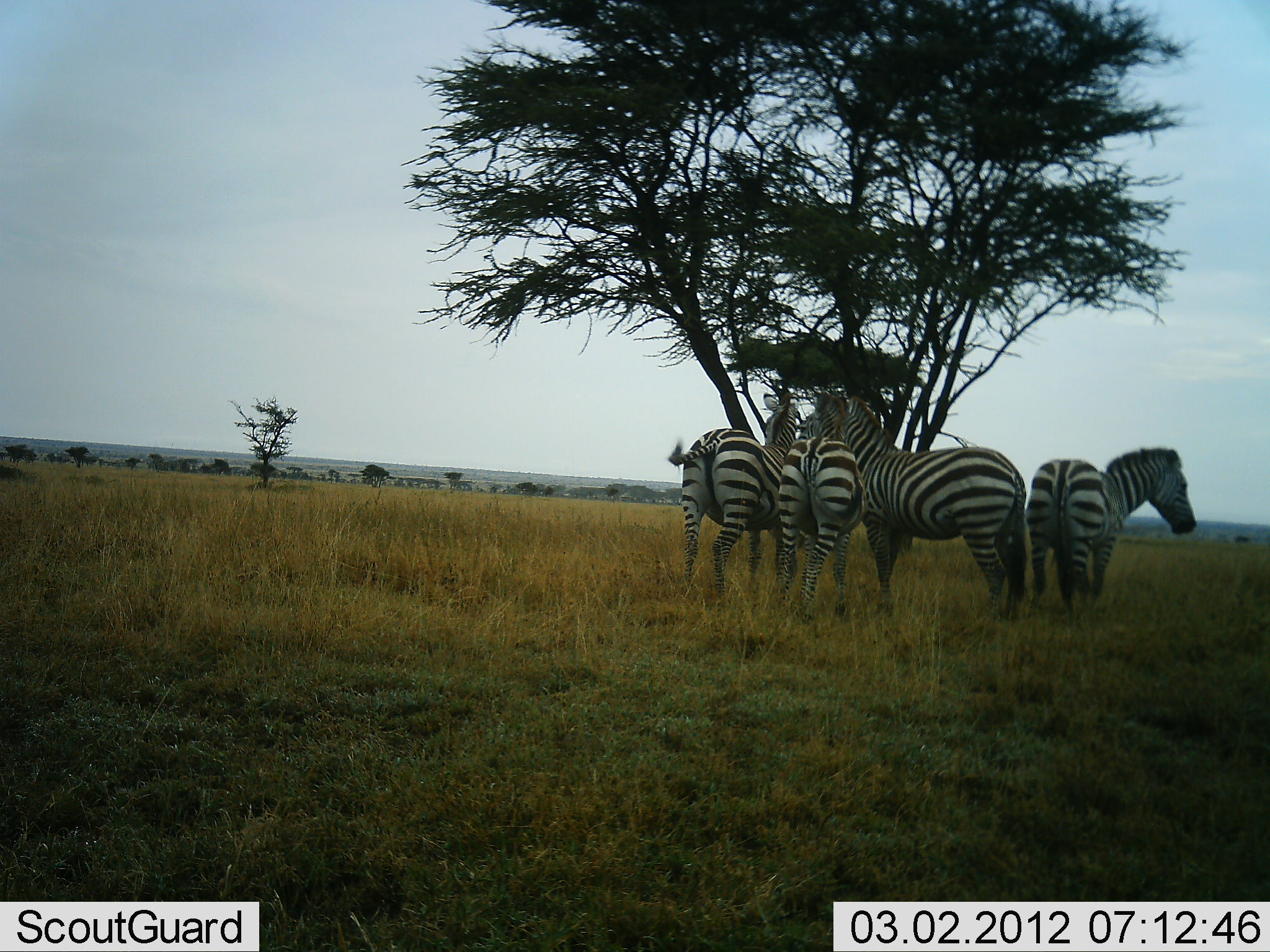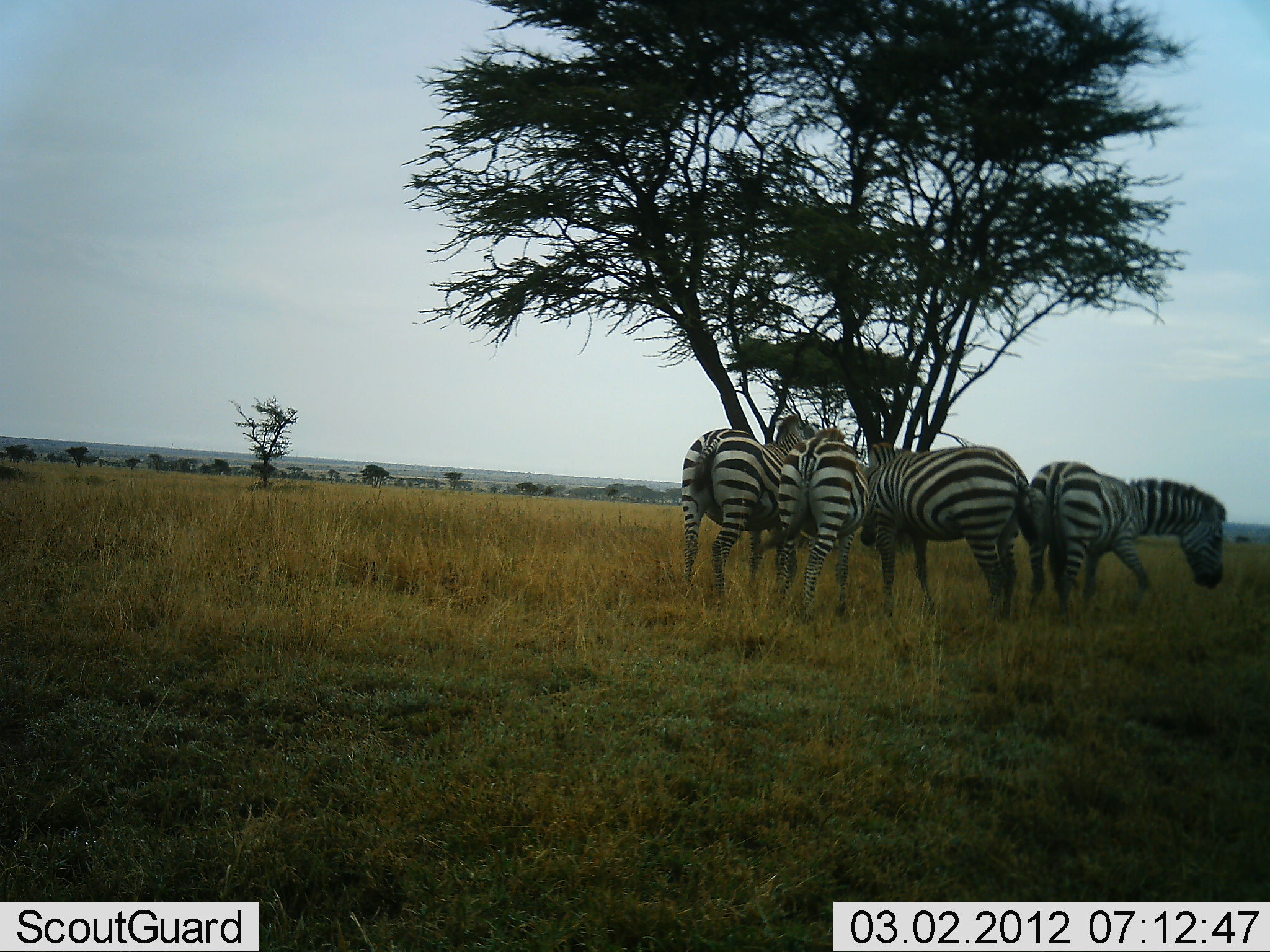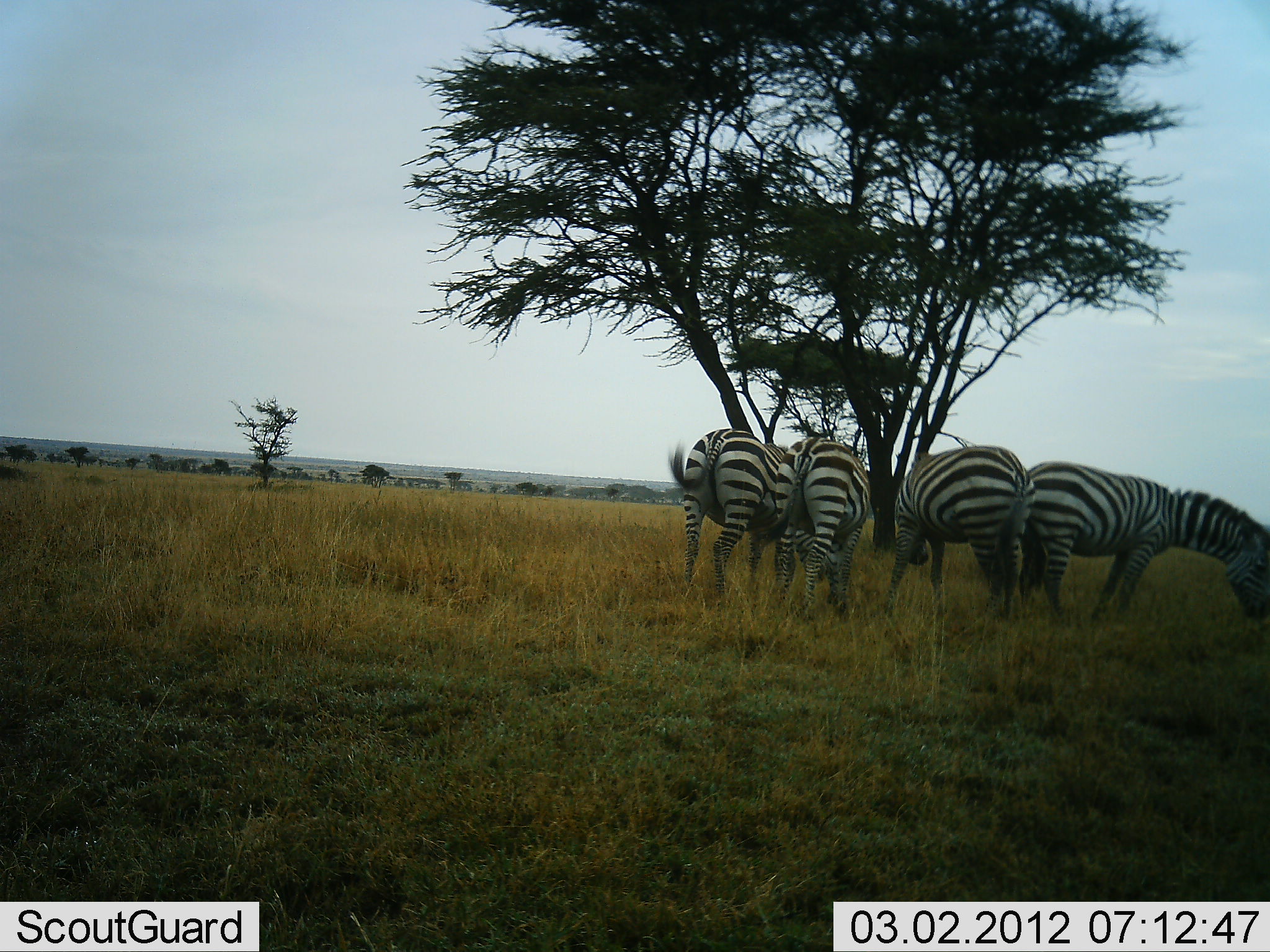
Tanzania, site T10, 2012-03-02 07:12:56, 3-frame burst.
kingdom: Animalia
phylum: Chordata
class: Mammalia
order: Perissodactyla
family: Equidae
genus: Equus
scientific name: Equus quagga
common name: plains zebra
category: zebra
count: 4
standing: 87%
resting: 4%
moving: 13%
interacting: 35%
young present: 0%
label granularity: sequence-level